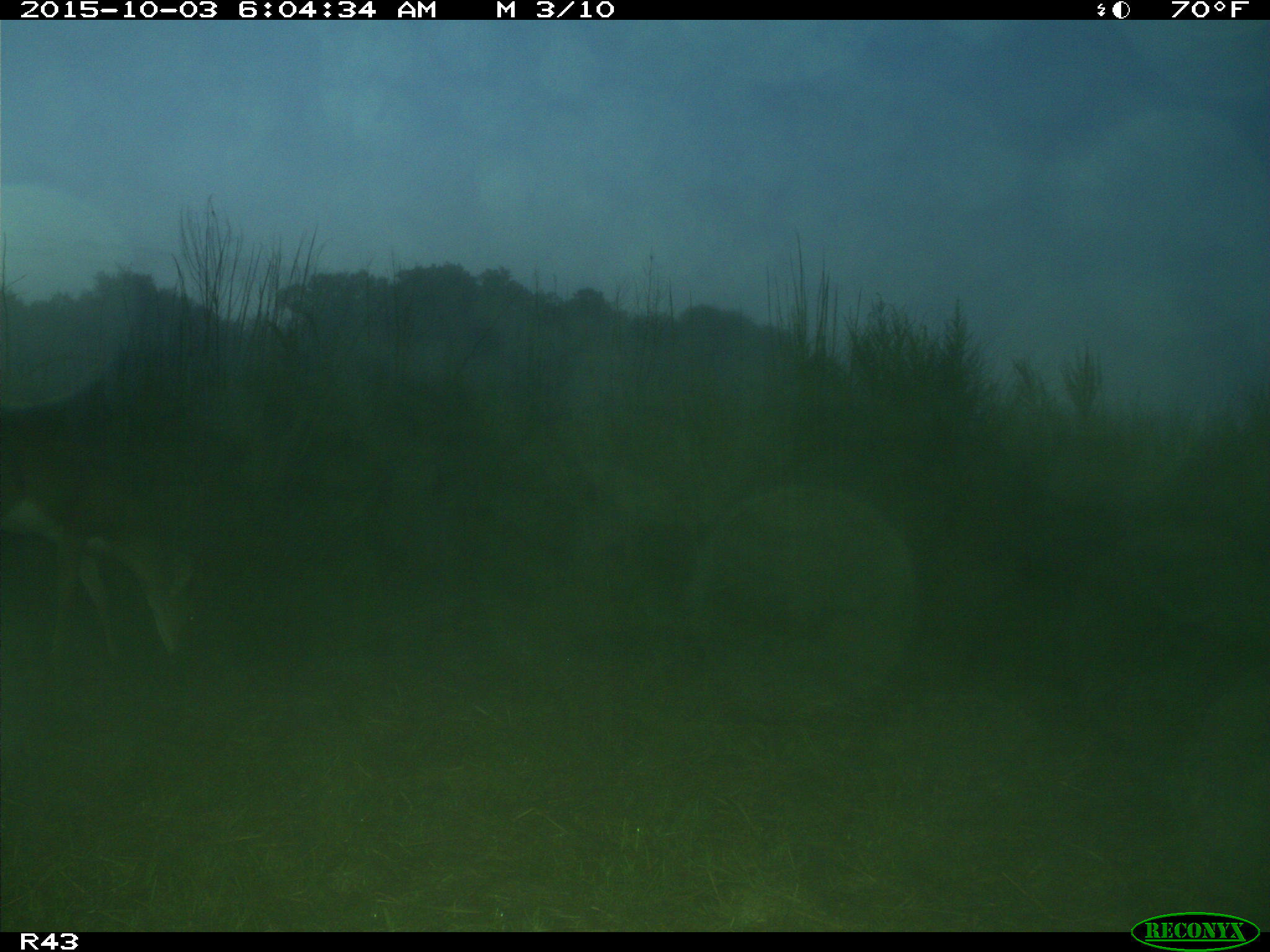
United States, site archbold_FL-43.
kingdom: Animalia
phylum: Chordata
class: Mammalia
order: Artiodactyla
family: Cervidae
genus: Odocoileus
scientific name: Odocoileus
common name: deer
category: unidentified deer